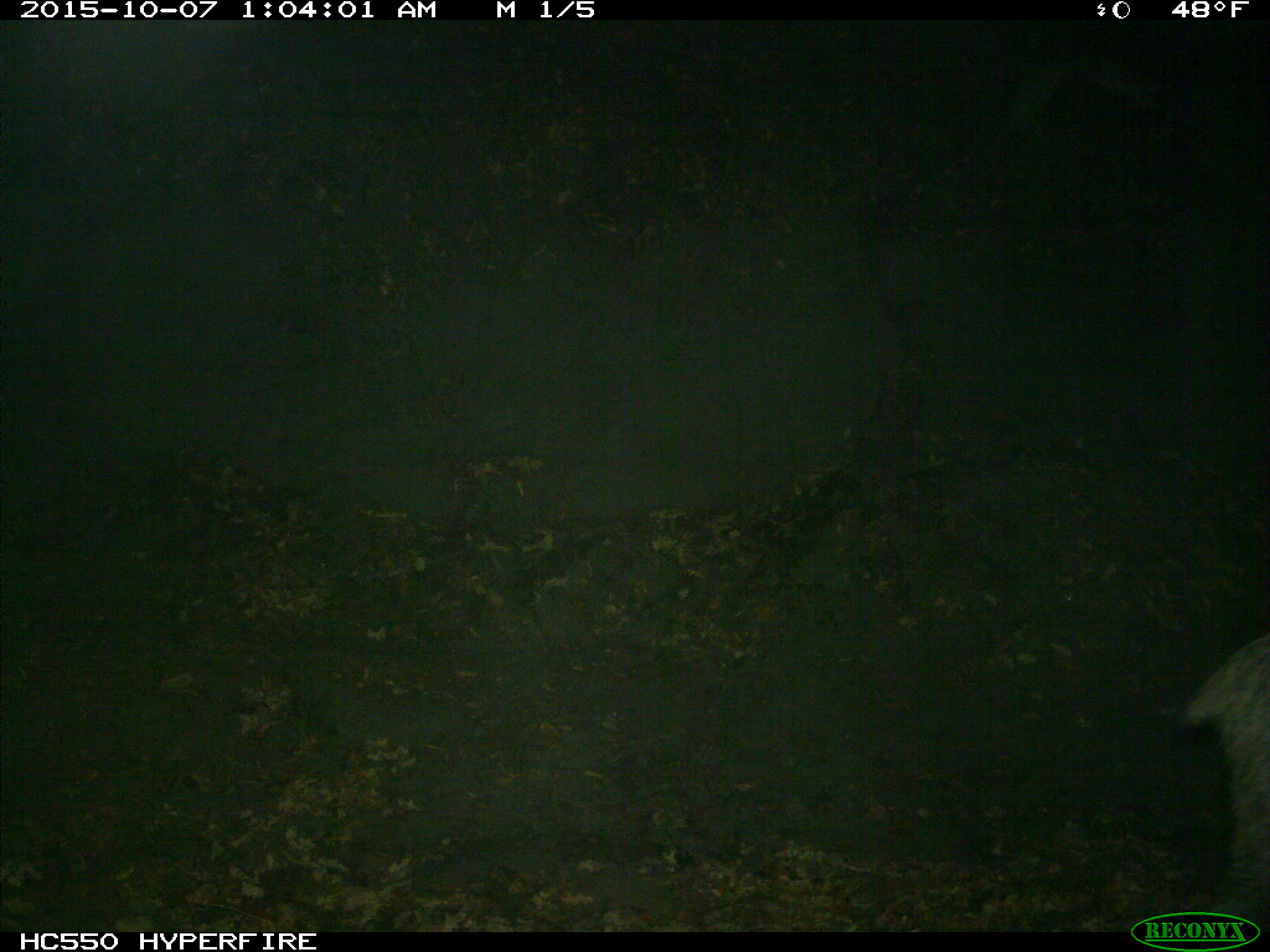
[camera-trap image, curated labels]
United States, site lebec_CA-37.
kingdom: Animalia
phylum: Chordata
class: Mammalia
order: Artiodactyla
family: Suidae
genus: Sus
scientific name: Sus scrofa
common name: wild boar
Sus scrofa (wild boar).